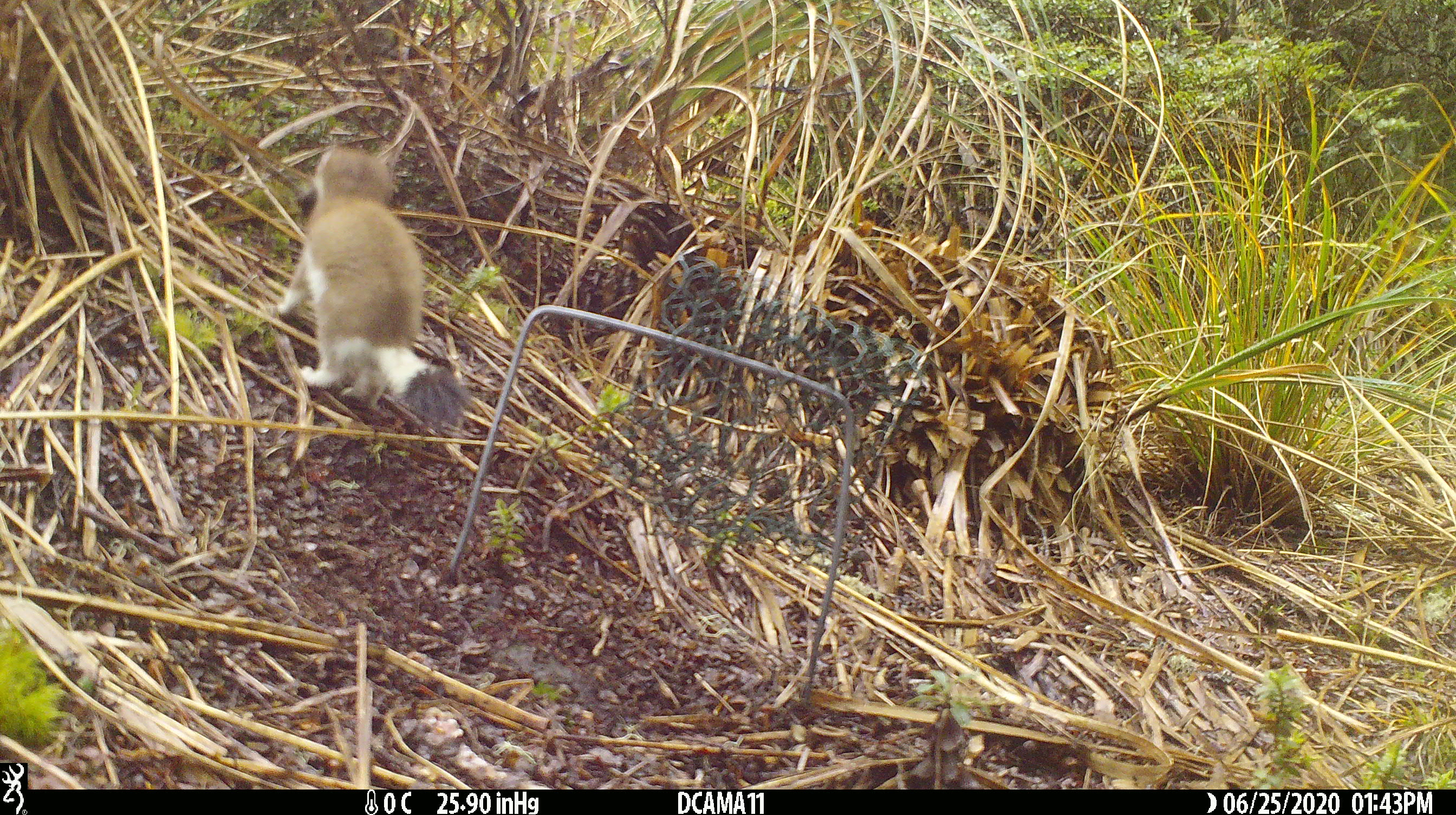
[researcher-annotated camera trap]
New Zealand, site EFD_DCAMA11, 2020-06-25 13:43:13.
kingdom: Animalia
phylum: Chordata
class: Mammalia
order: Carnivora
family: Mustelidae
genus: Mustela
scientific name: Mustela erminea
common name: stoat